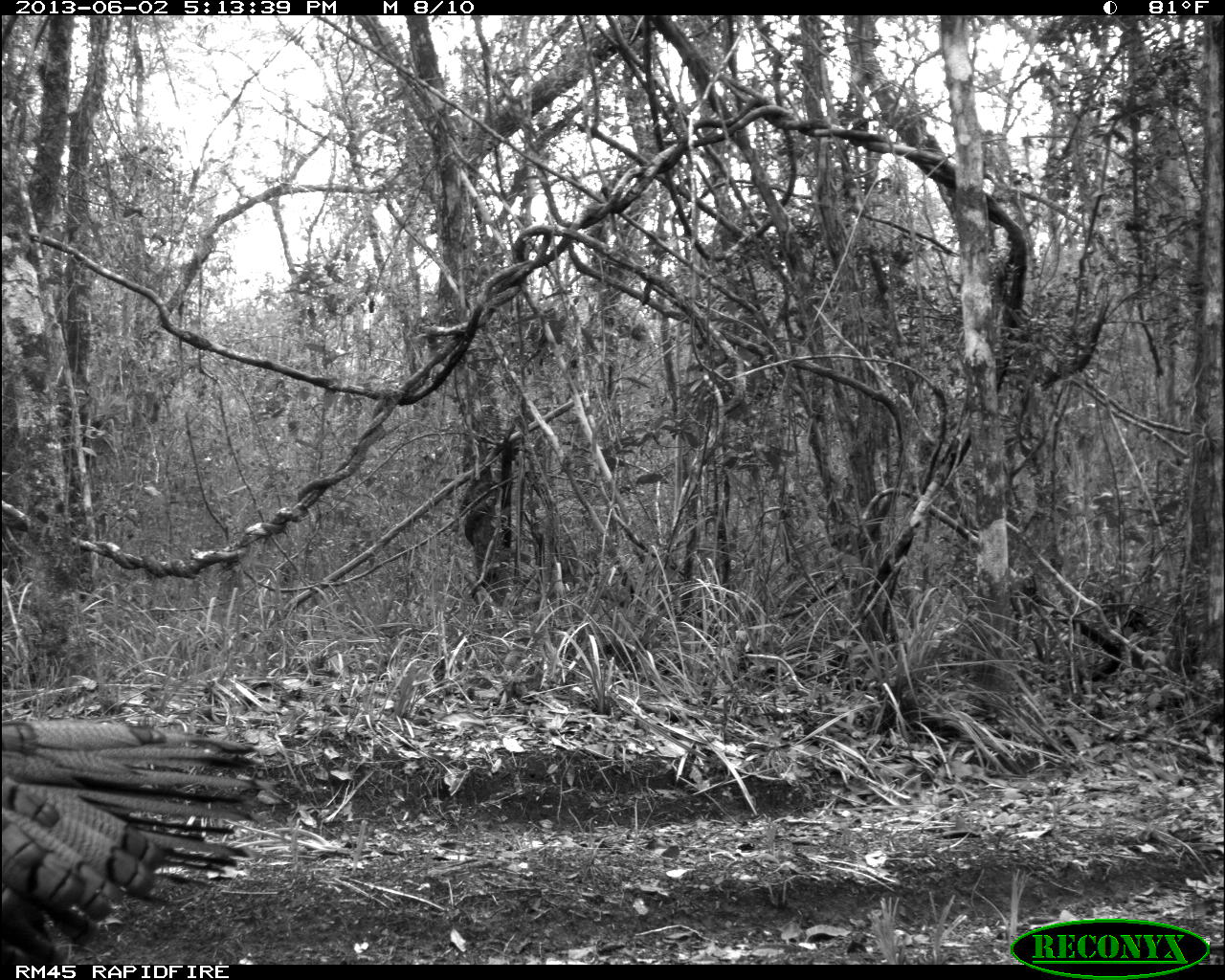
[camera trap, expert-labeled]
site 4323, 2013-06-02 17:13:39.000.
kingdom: Animalia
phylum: Chordata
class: Aves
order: Galliformes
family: Phasianidae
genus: Meleagris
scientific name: Meleagris ocellata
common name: ocellated turkey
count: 1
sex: male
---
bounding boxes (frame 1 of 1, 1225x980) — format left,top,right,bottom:
meleagris ocellata: 0,711,267,964